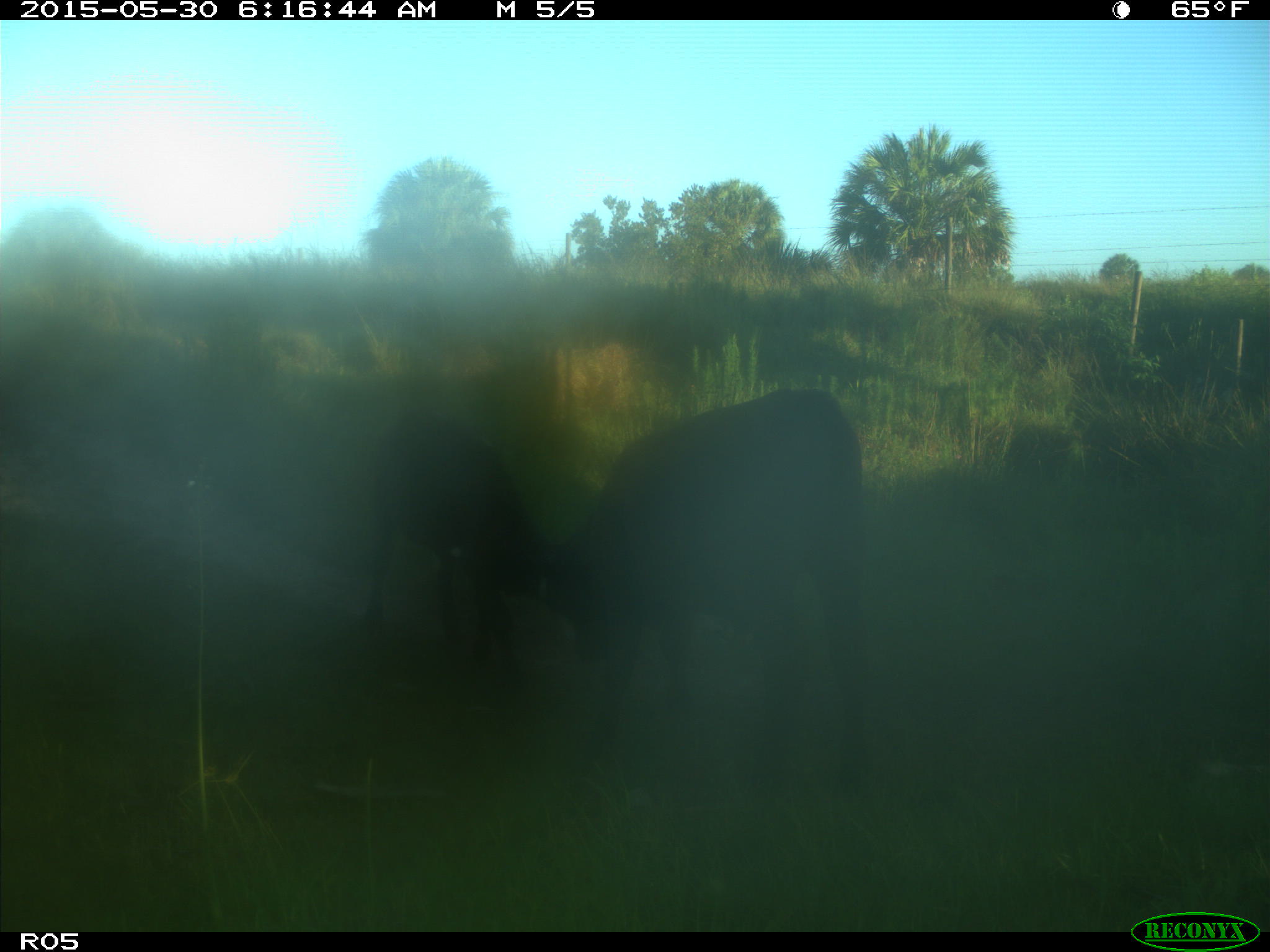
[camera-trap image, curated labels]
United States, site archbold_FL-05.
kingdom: Animalia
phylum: Chordata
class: Mammalia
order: Artiodactyla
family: Bovidae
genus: Bos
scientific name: Bos taurus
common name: domestic cow